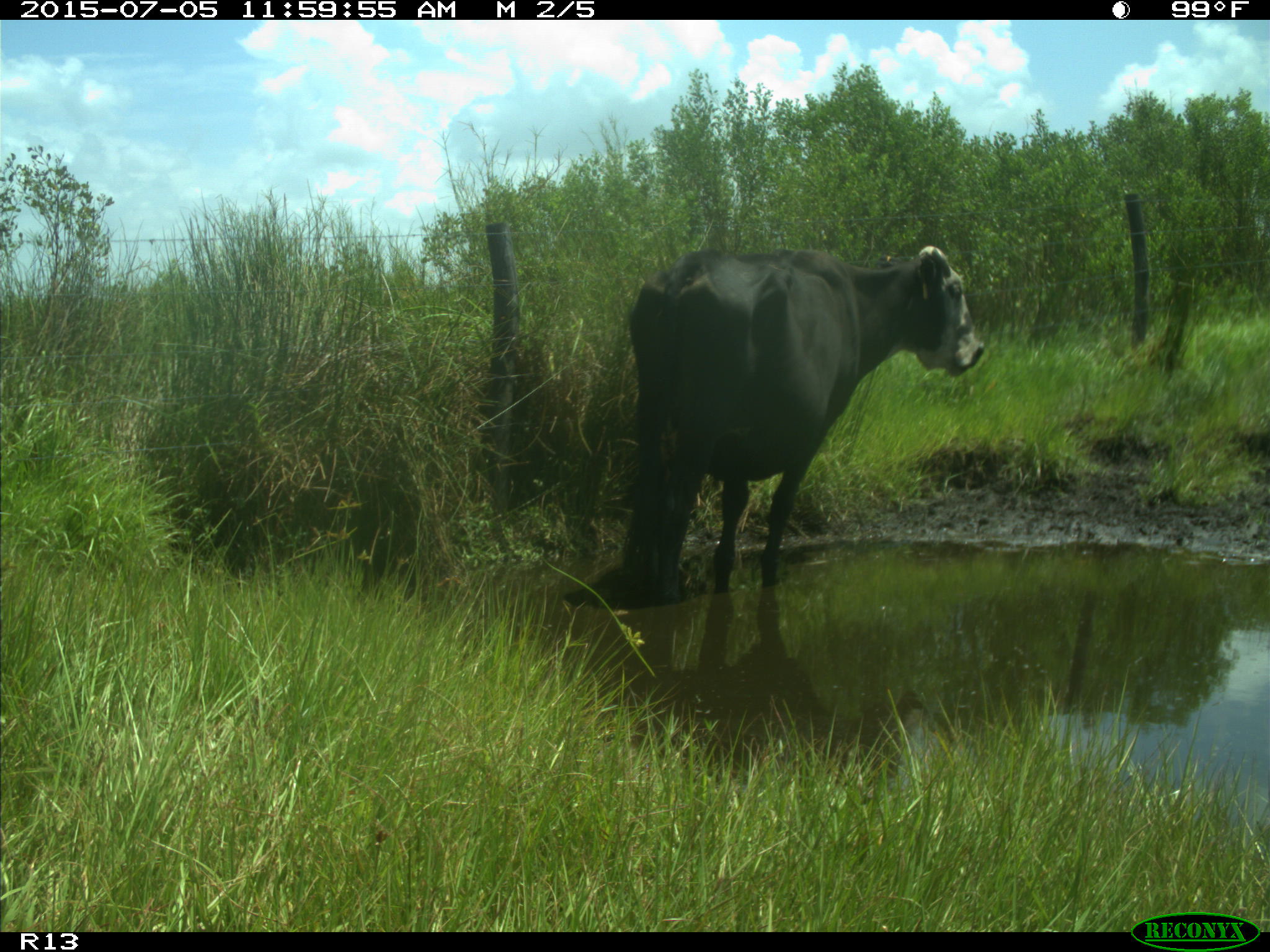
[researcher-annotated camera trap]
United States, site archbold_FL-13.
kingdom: Animalia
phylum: Chordata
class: Mammalia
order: Artiodactyla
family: Bovidae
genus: Bos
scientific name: Bos taurus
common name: domestic cow